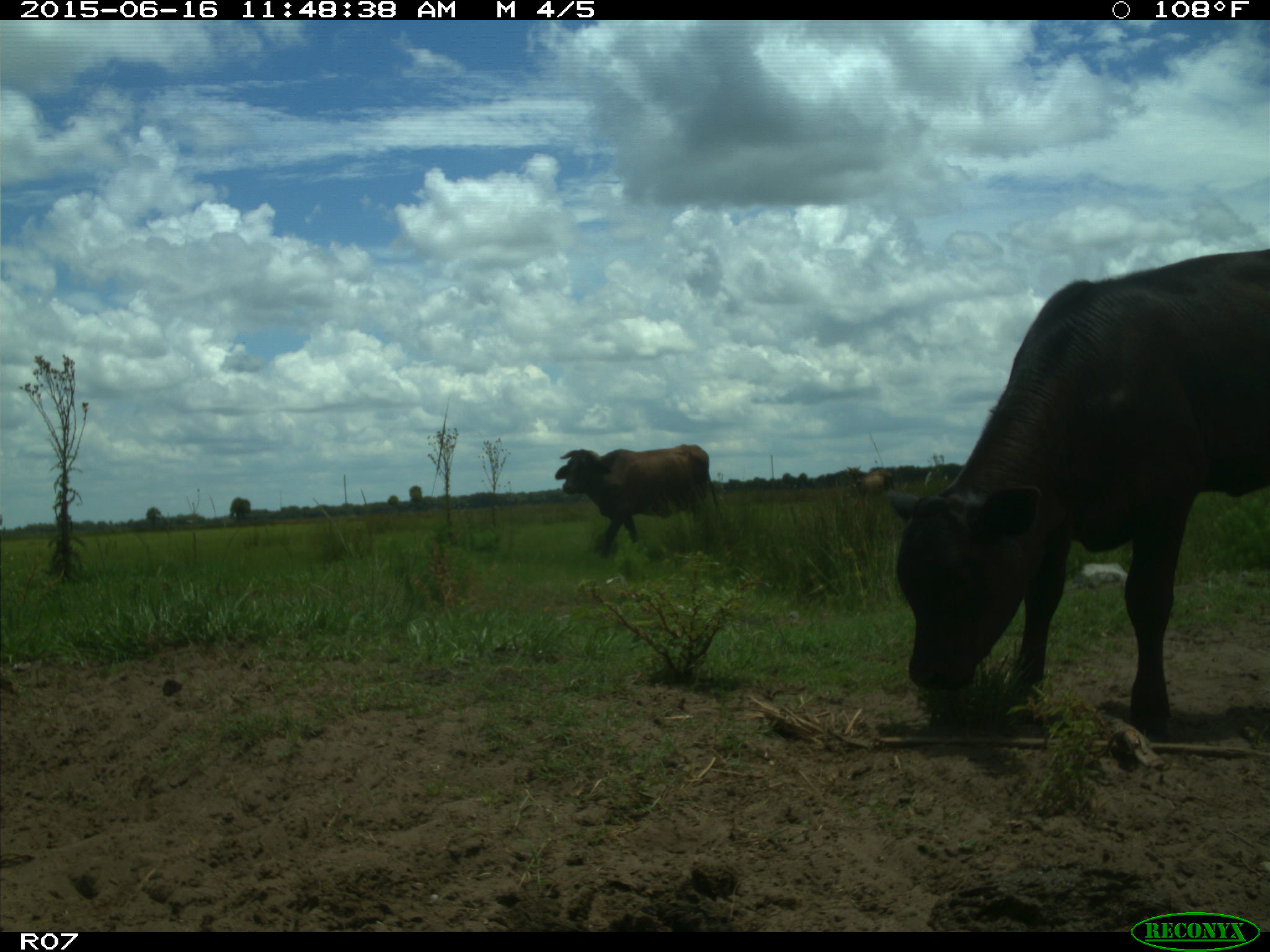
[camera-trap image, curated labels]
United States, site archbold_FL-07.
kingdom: Animalia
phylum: Chordata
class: Mammalia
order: Artiodactyla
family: Bovidae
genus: Bos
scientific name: Bos taurus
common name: domestic cow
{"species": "Bos taurus (domestic cow)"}